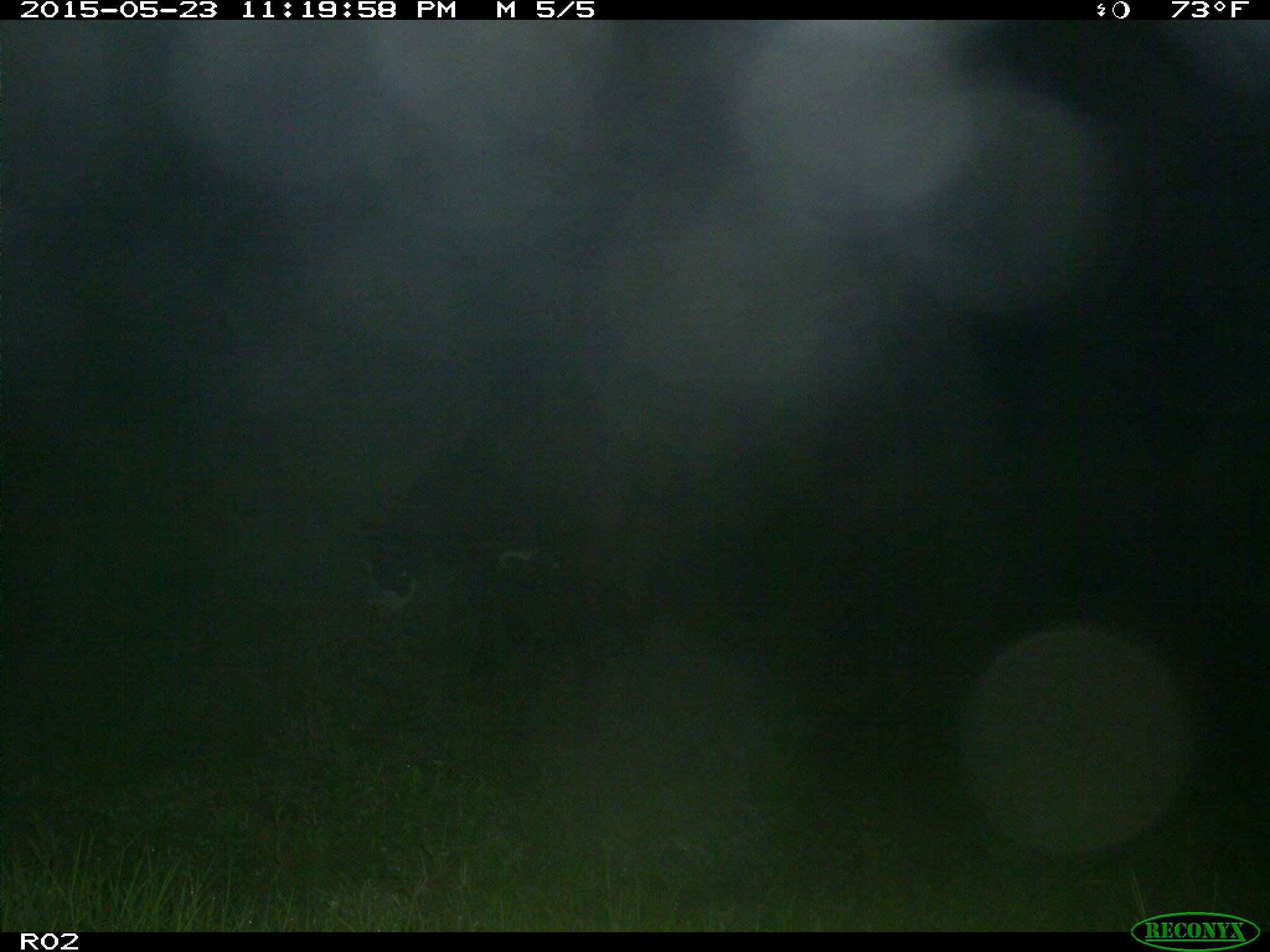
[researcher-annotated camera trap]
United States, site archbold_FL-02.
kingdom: Animalia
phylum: Chordata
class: Mammalia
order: Artiodactyla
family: Bovidae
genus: Bos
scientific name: Bos taurus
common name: domestic cow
Bos taurus (domestic cow).